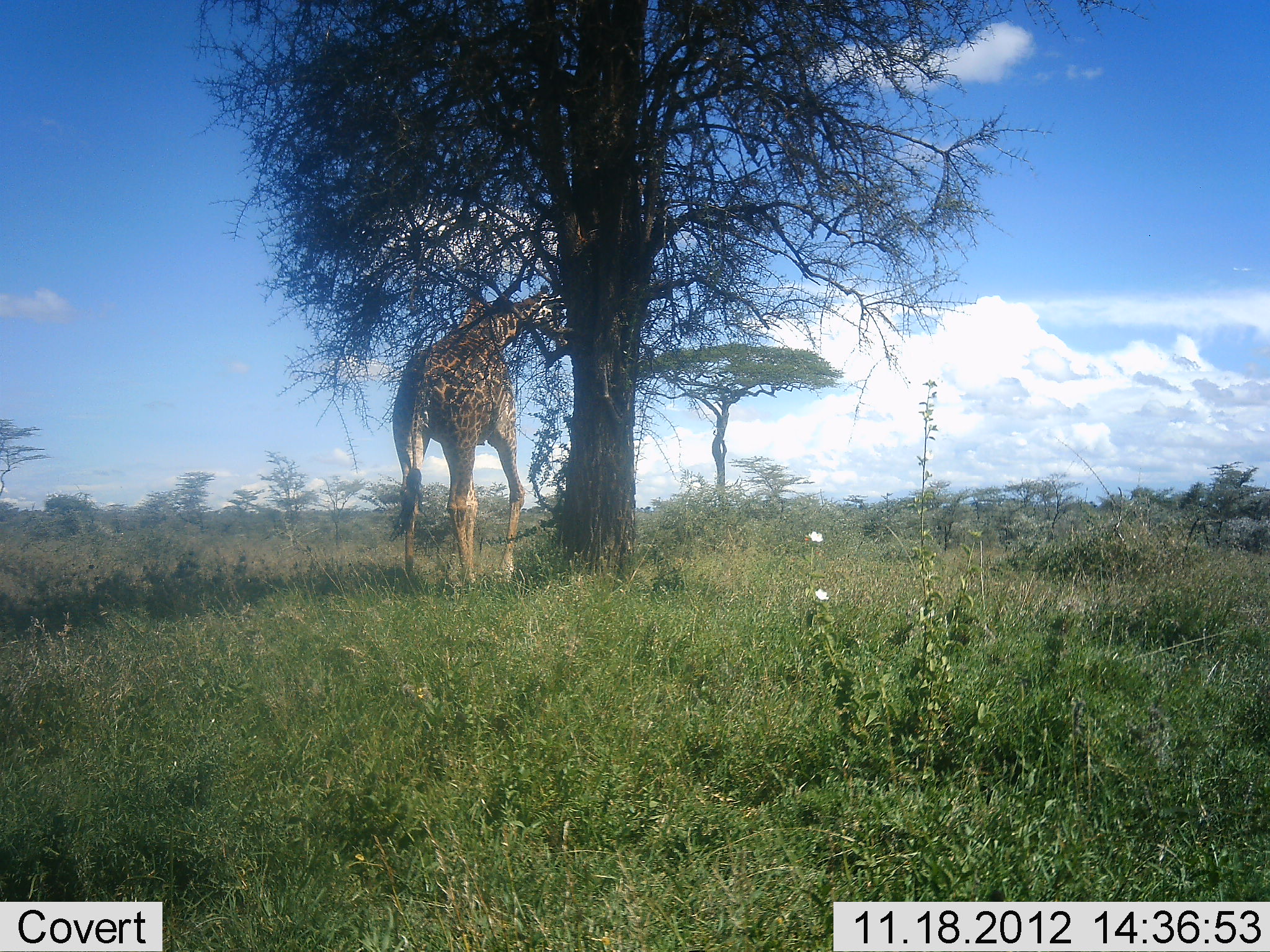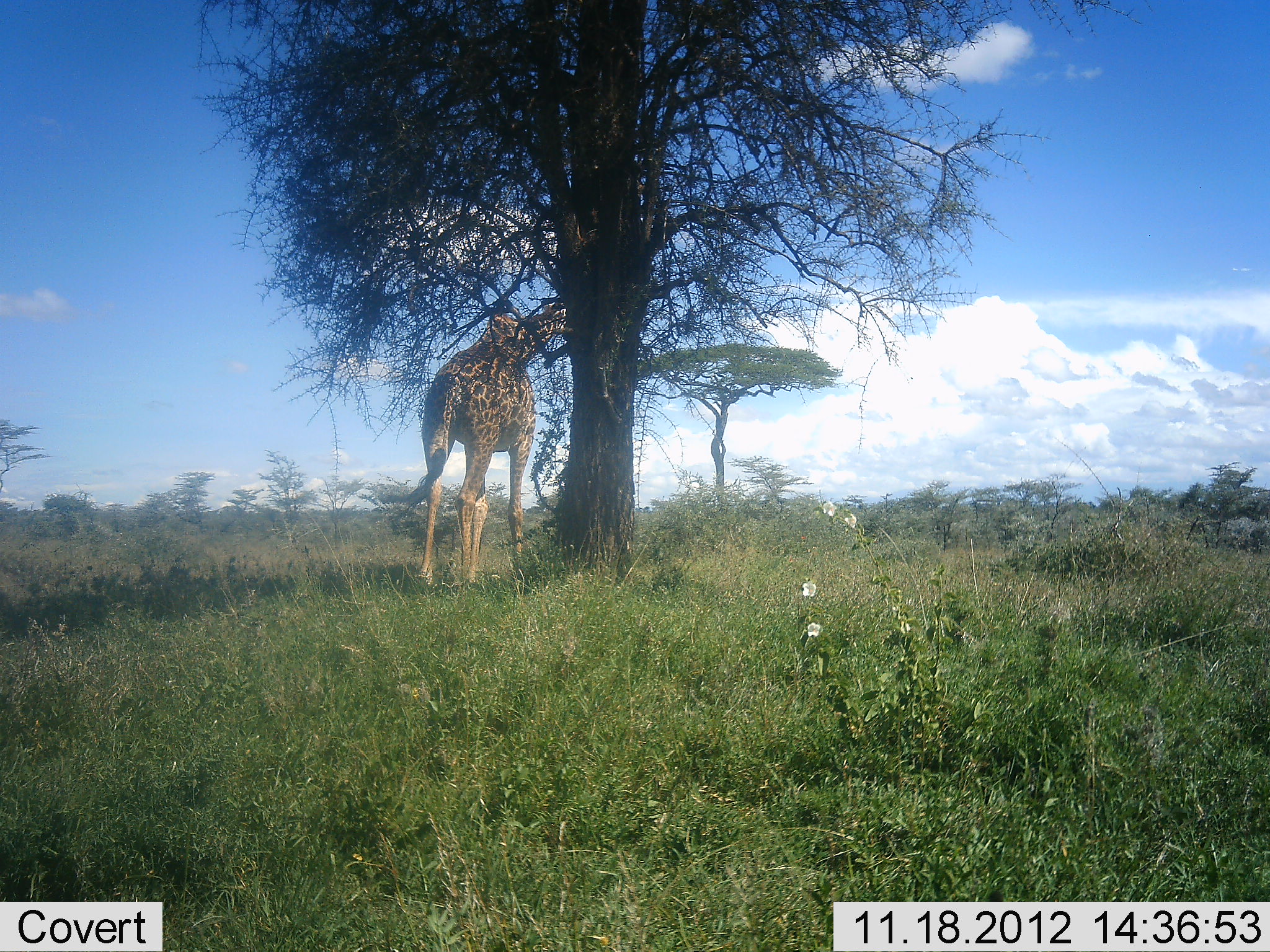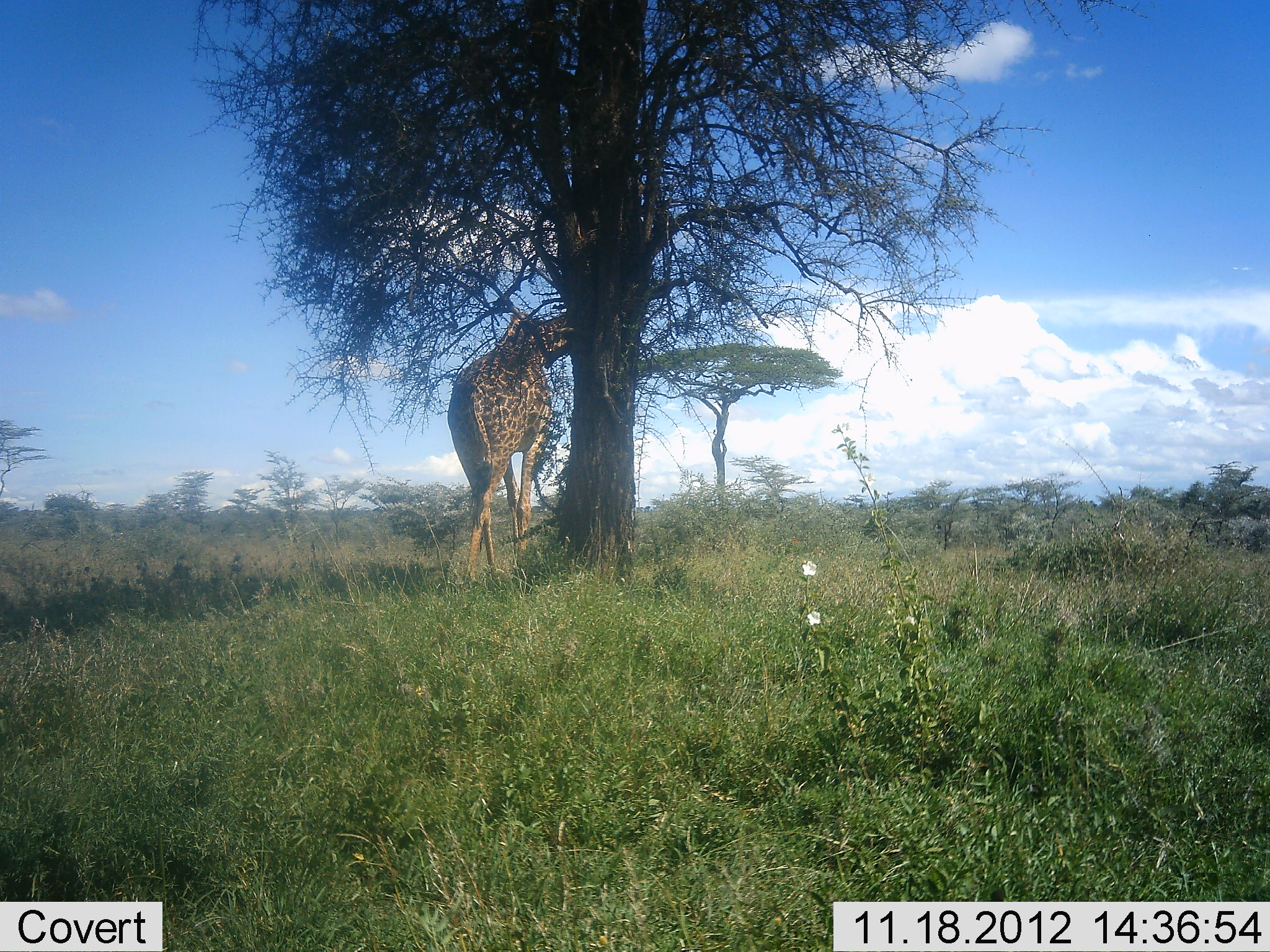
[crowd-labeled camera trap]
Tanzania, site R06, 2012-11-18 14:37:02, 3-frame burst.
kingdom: Animalia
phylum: Chordata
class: Mammalia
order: Artiodactyla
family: Giraffidae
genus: Giraffa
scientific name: Giraffa camelopardalis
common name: giraffe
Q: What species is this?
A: Giraffe (Giraffa camelopardalis).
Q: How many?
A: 1.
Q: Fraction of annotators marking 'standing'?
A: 10%.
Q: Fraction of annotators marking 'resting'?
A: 0%.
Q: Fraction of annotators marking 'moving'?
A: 80%.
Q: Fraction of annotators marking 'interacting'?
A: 0%.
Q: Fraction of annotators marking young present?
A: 0%.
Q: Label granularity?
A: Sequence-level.